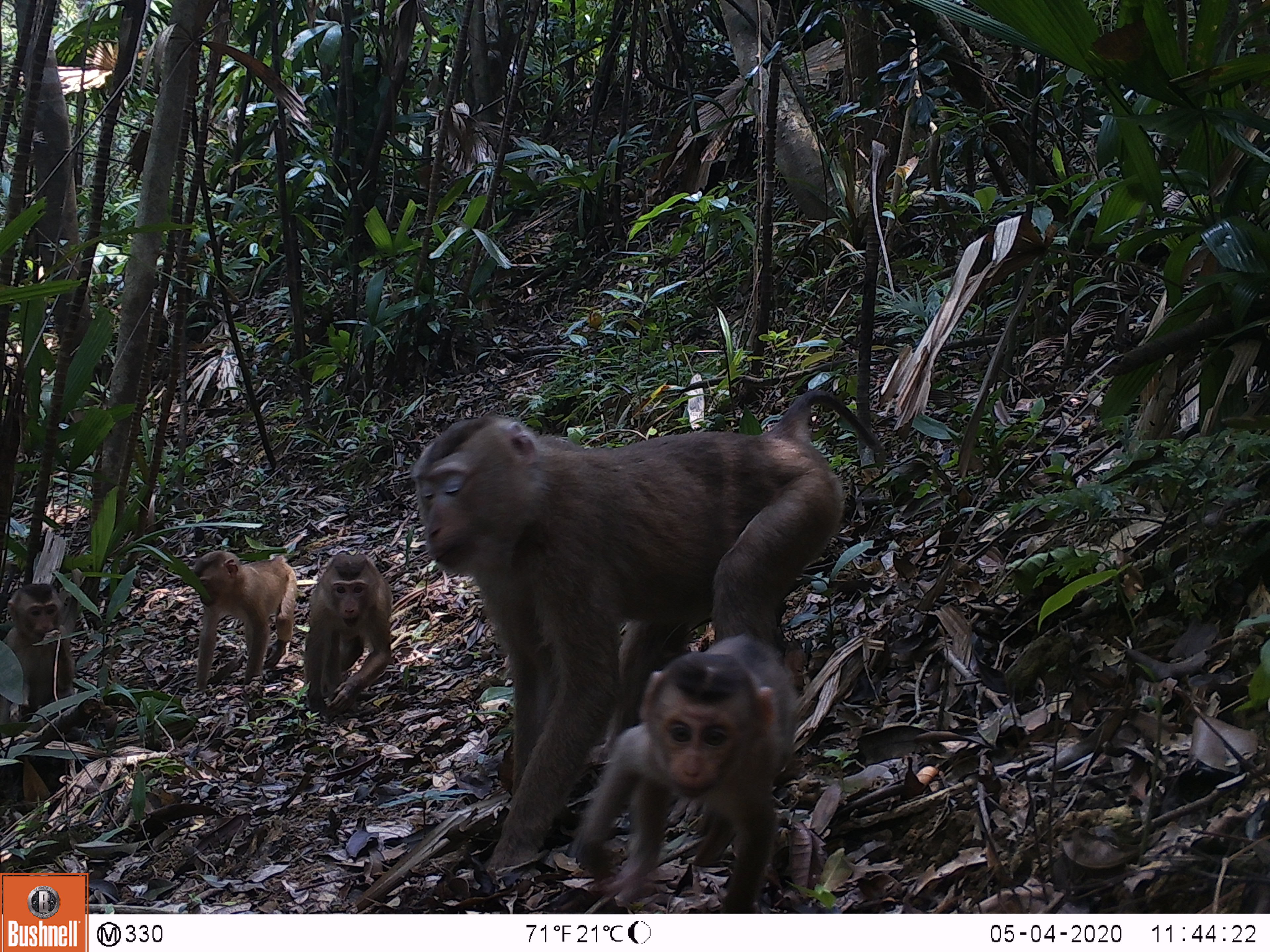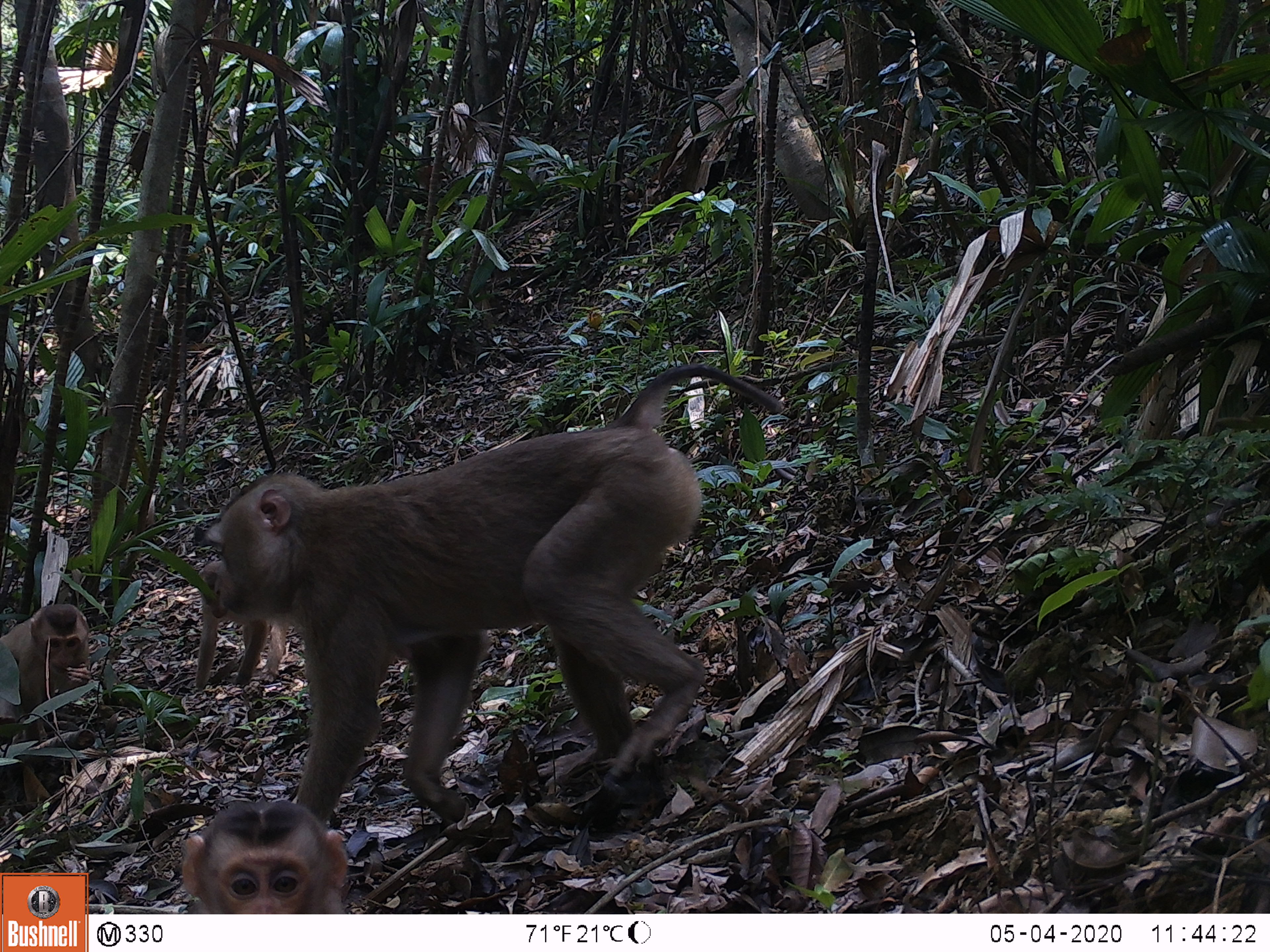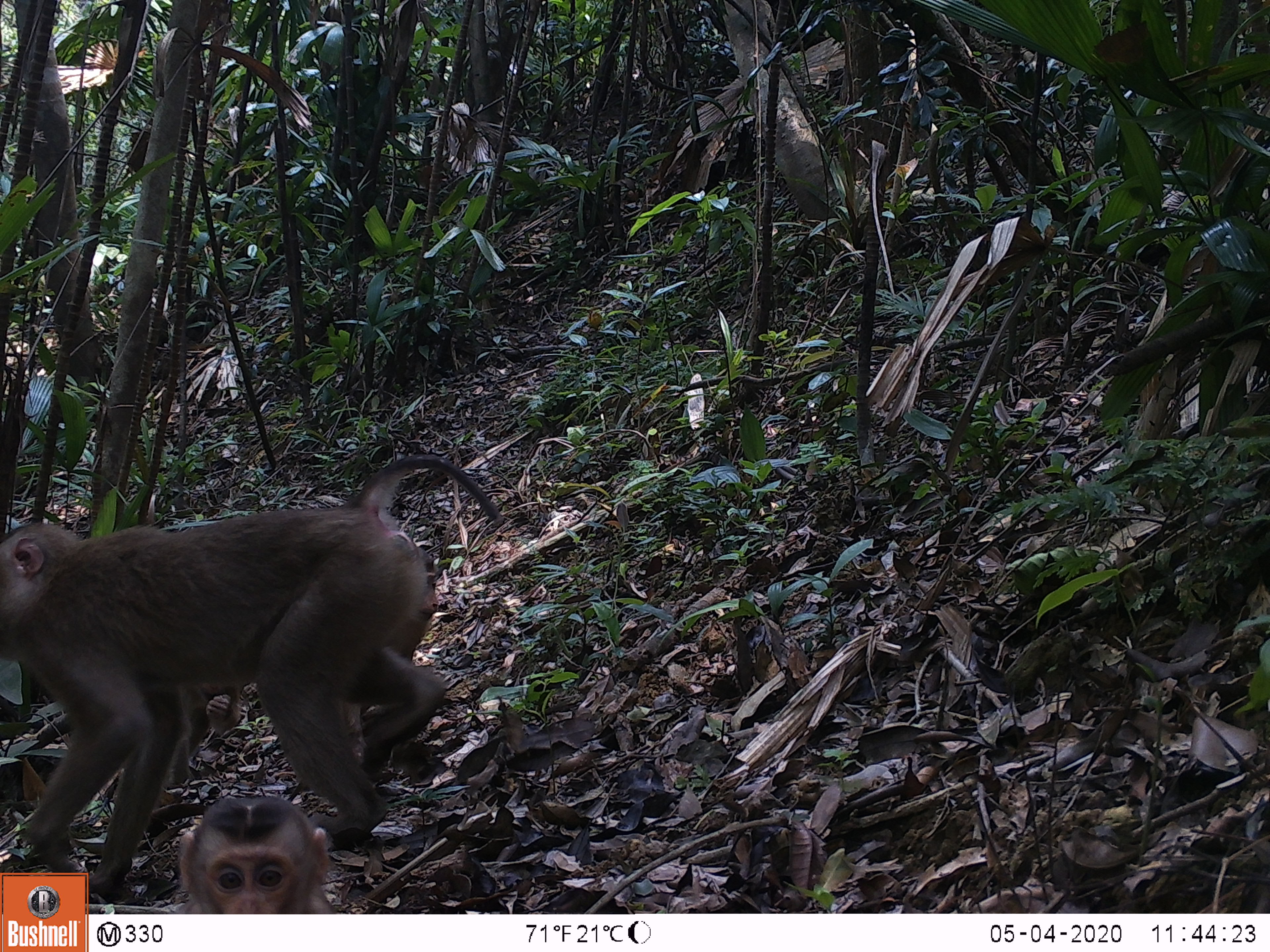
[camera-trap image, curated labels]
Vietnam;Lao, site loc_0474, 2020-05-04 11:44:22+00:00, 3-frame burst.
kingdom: Animalia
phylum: Chordata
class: Mammalia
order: Primates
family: Cercopithecidae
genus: Macaca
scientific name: Macaca nemestrina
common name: pig-tailed macaque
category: pig tailed macaque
Pig tailed macaque (pig-tailed macaque) (Macaca nemestrina). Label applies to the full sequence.